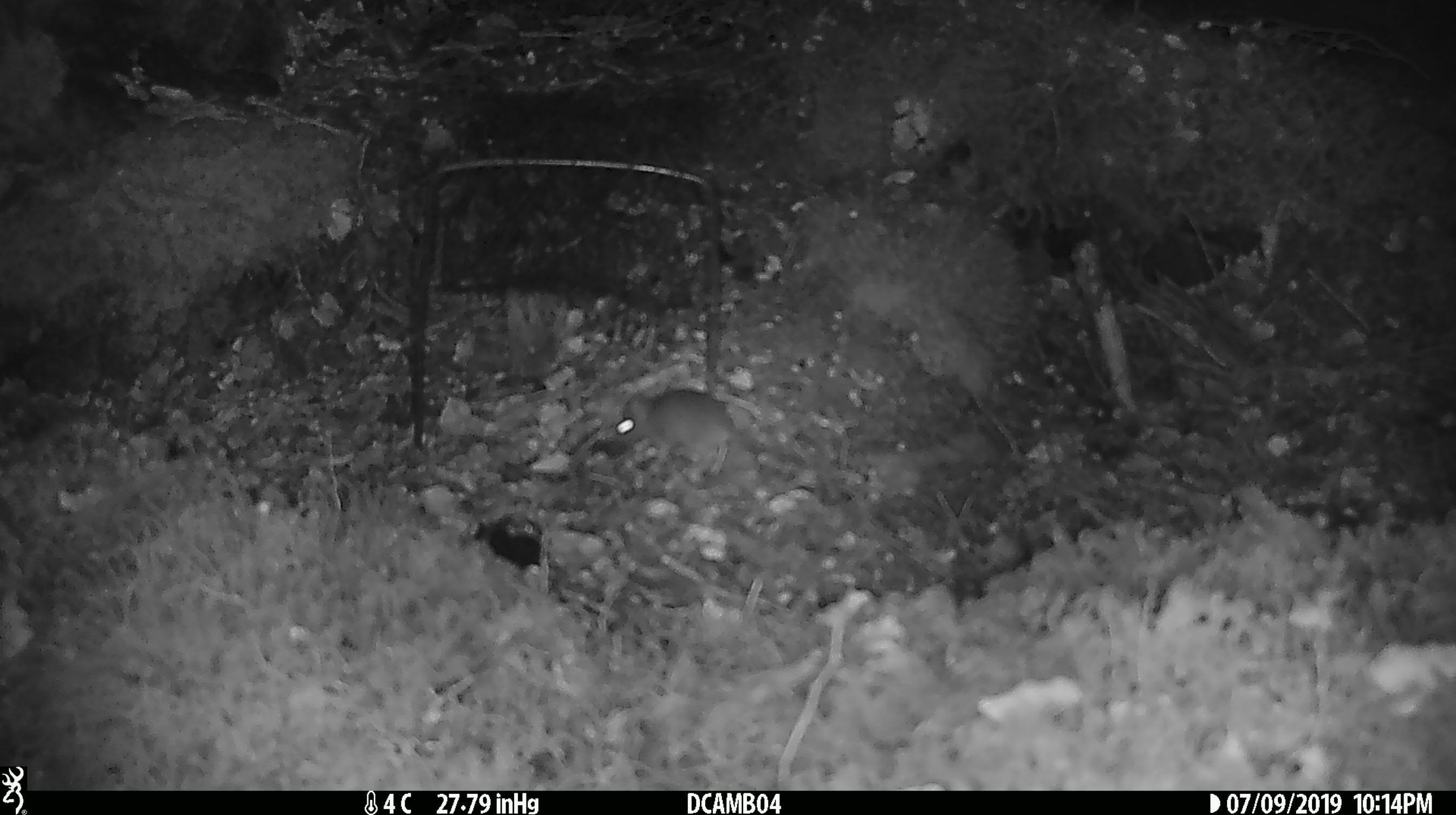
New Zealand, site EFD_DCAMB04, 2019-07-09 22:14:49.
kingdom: Animalia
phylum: Chordata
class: Mammalia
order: Rodentia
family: Muridae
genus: Mus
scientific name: Mus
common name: mouse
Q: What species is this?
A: Mouse (Mus).